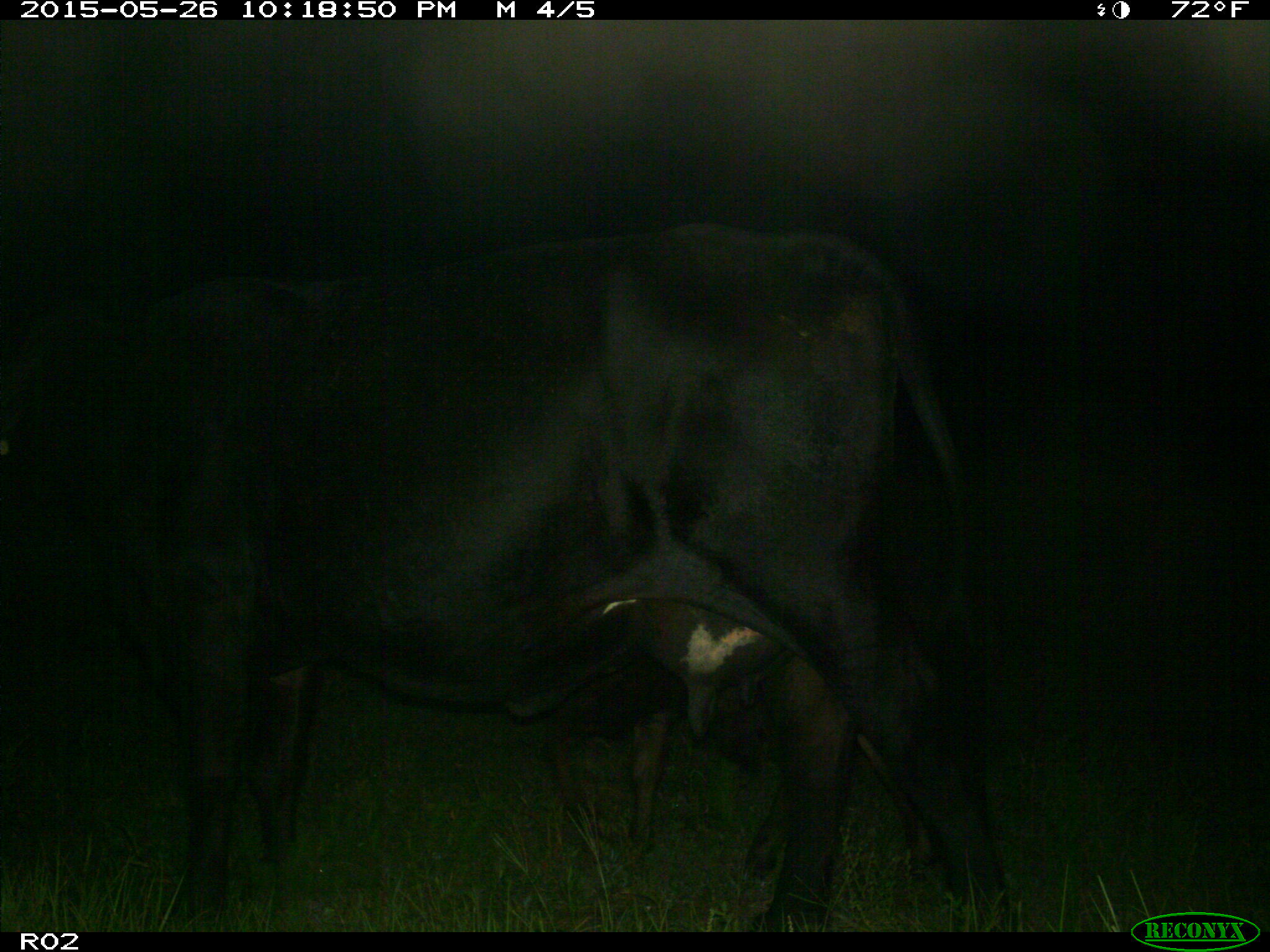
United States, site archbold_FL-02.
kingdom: Animalia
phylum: Chordata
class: Mammalia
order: Artiodactyla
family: Bovidae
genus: Bos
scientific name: Bos taurus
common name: domestic cow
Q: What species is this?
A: Bos taurus (domestic cow).